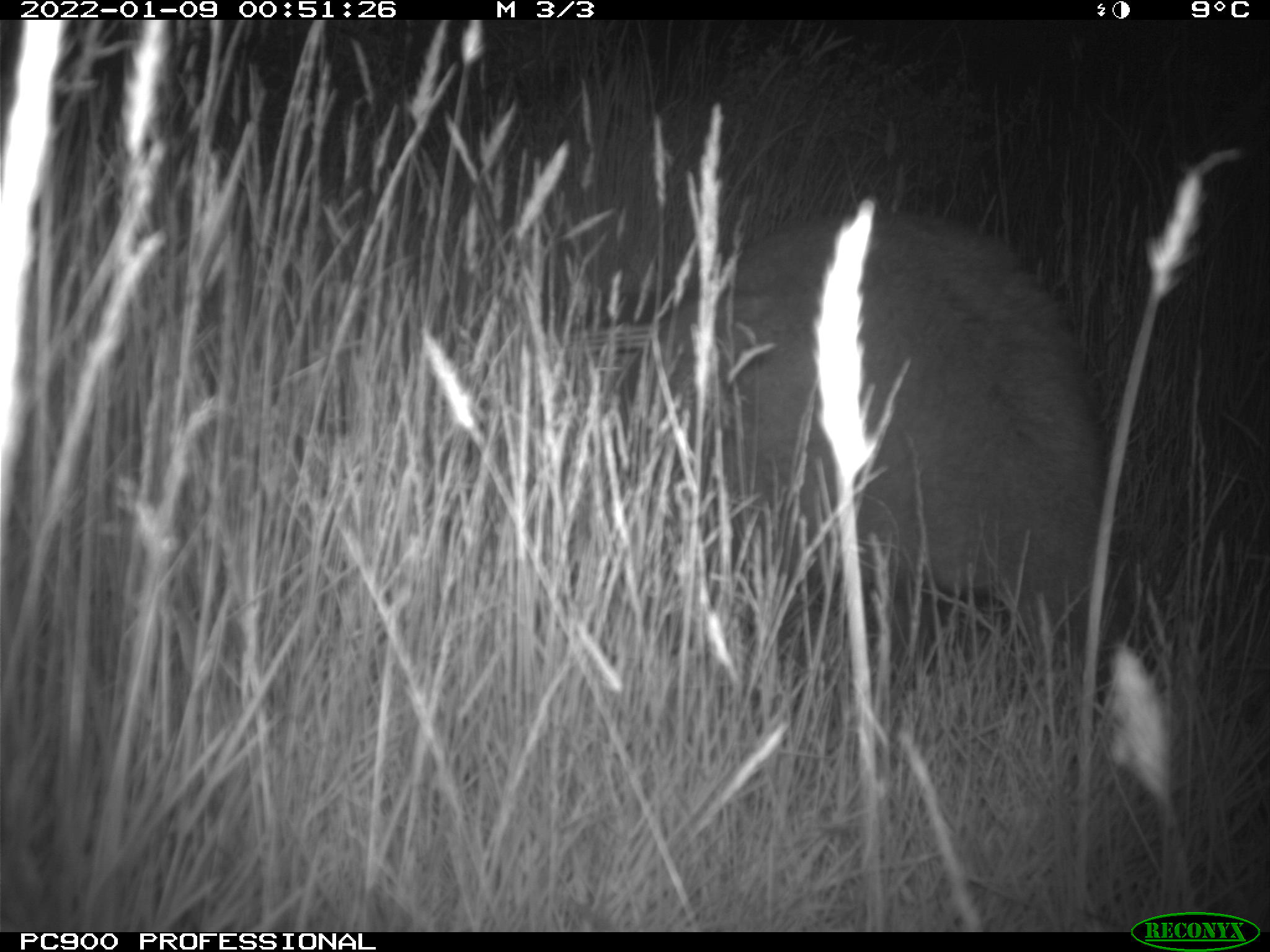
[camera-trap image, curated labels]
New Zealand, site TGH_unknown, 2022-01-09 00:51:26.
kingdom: Animalia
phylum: Chordata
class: Mammalia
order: Diprotodontia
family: Macropodidae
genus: Notamacropus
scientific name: Notamacropus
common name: wallaby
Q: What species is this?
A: Wallaby (Notamacropus).